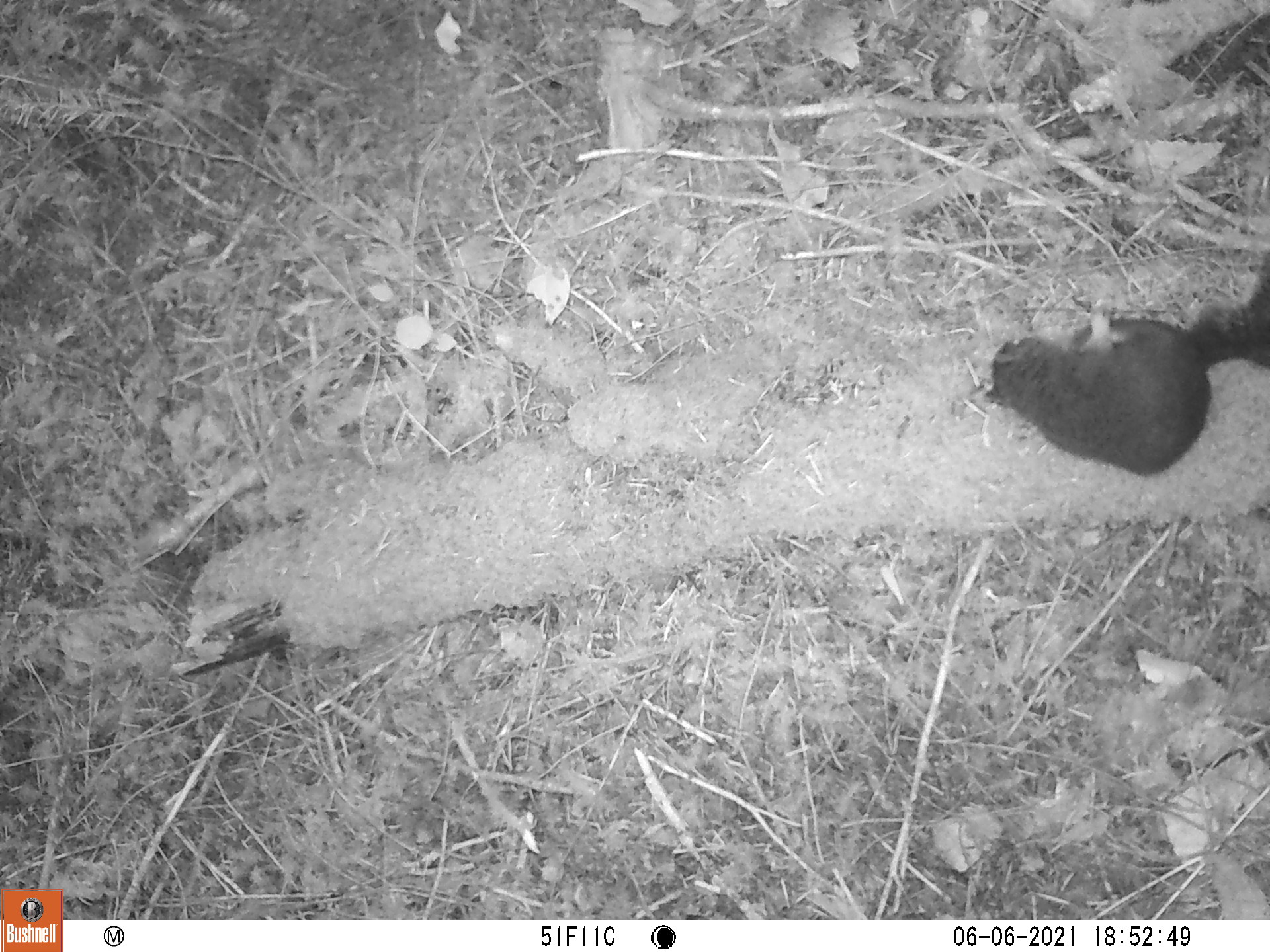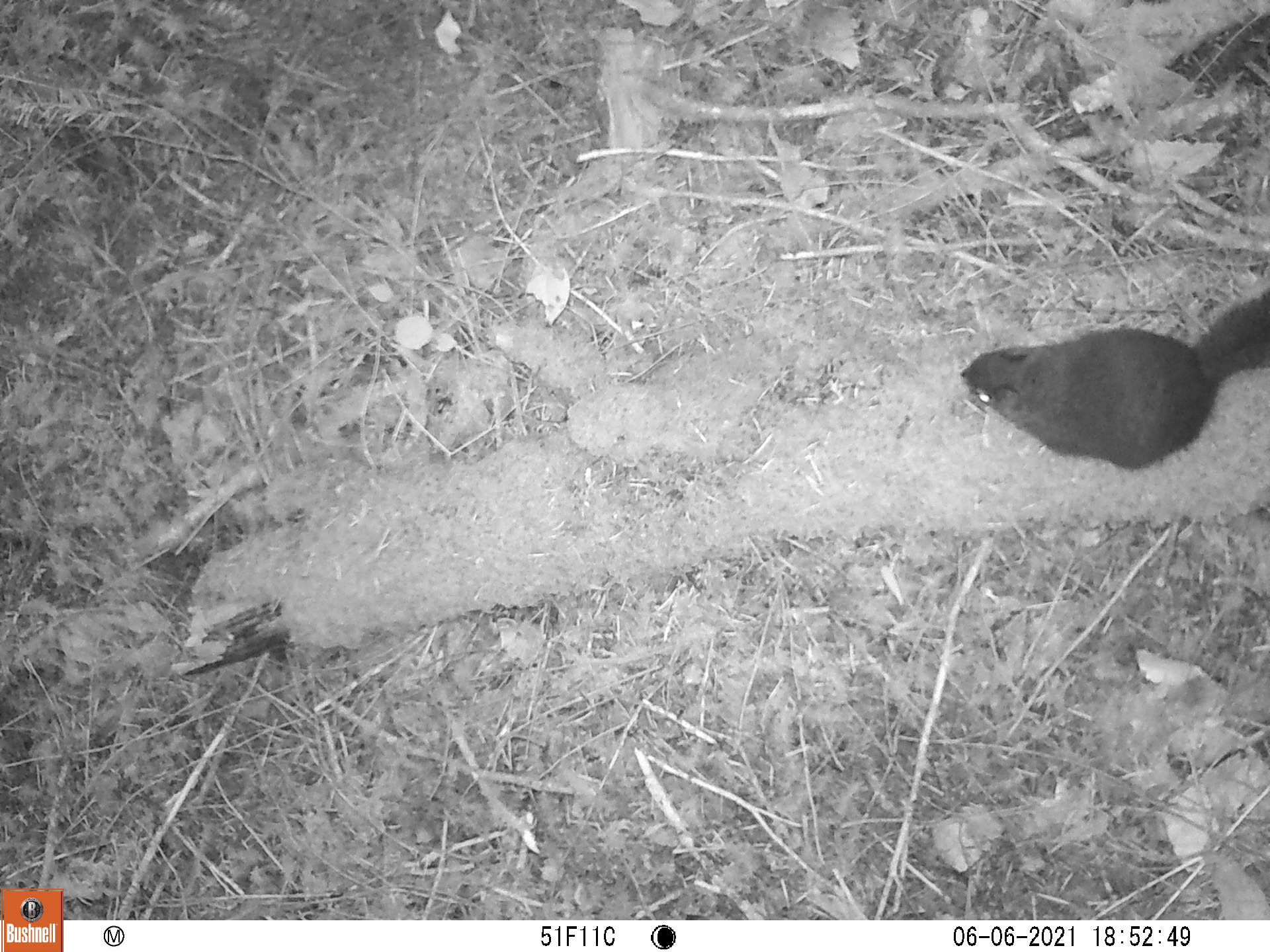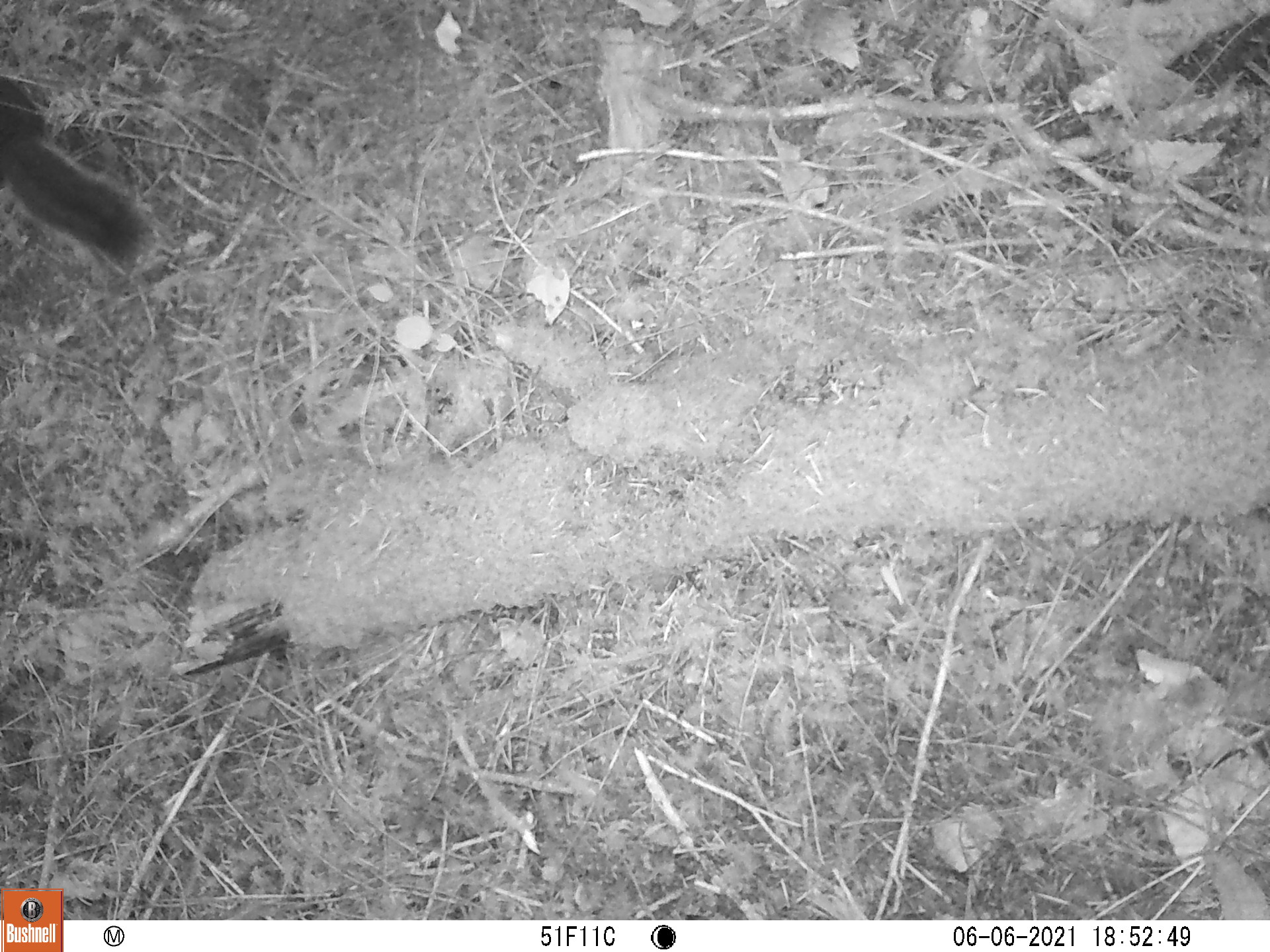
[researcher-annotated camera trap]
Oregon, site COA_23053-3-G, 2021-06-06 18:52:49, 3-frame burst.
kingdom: Animalia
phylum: Chordata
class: Mammalia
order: Rodentia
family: Sciuridae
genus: Tamiasciurus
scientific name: Tamiasciurus douglasii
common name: douglas squirrel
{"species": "douglas squirrel (Tamiasciurus douglasii)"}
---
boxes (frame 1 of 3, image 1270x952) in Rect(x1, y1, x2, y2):
douglas squirrel: Rect(972, 247, 1267, 484)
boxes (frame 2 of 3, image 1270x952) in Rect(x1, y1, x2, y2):
douglas squirrel: Rect(948, 276, 1267, 478)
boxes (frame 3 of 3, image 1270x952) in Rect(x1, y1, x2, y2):
douglas squirrel: Rect(0, 73, 163, 268)